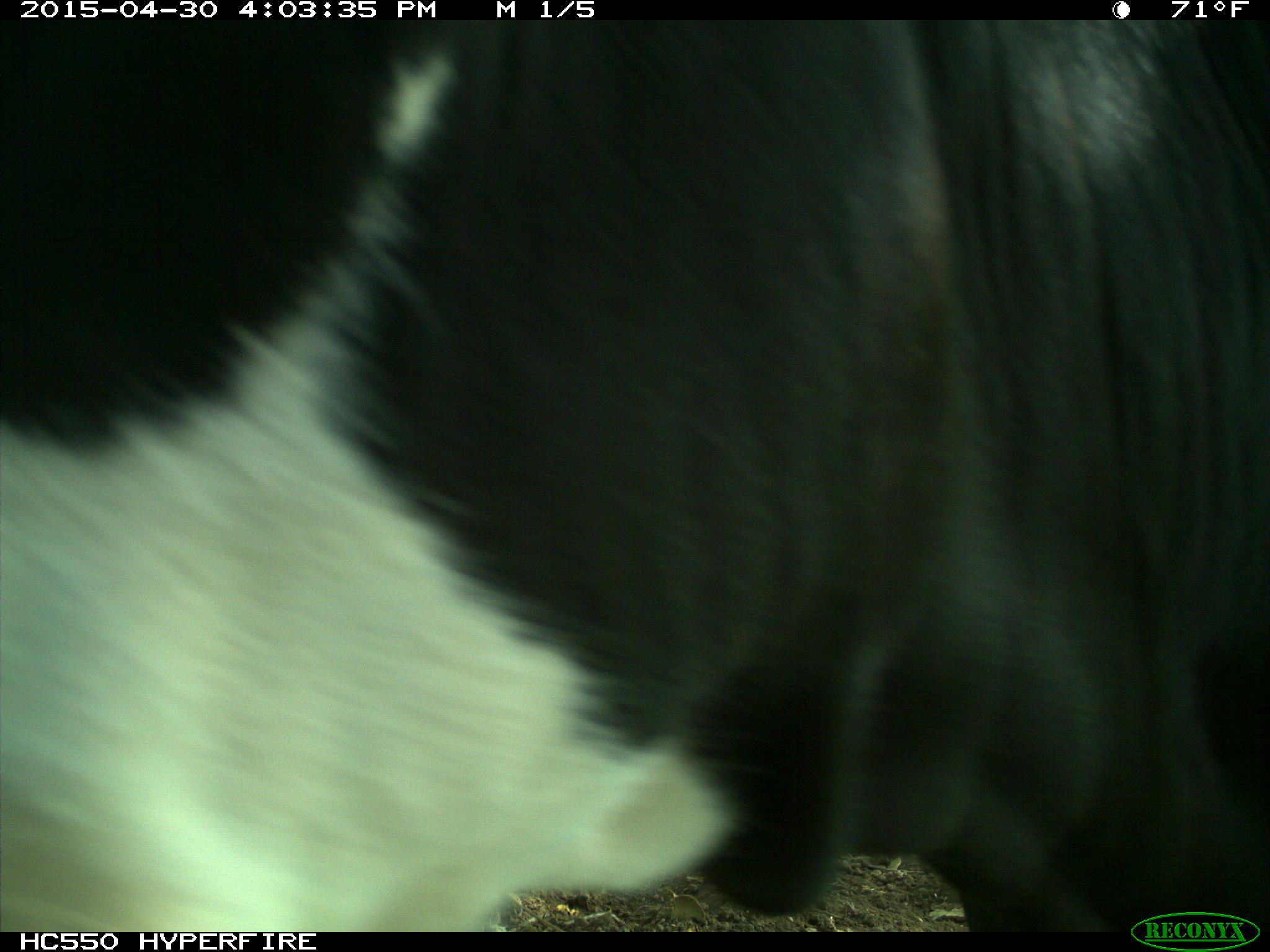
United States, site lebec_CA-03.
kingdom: Animalia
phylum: Chordata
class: Mammalia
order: Artiodactyla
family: Bovidae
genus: Bos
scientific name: Bos taurus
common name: domestic cow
Bos taurus (domestic cow).